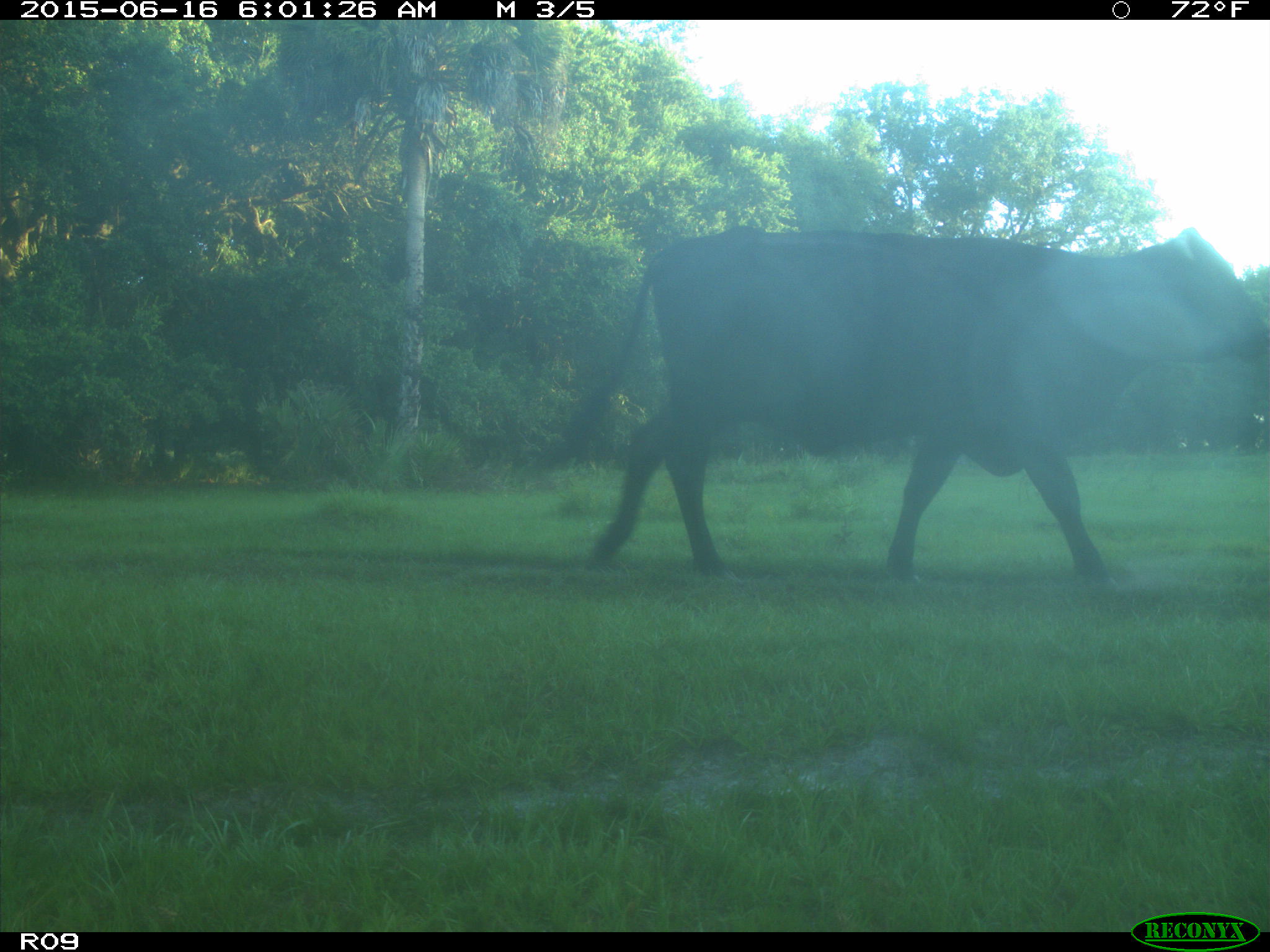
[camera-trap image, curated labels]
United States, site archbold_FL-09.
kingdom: Animalia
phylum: Chordata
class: Mammalia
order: Artiodactyla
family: Bovidae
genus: Bos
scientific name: Bos taurus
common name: domestic cow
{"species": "Bos taurus (domestic cow)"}